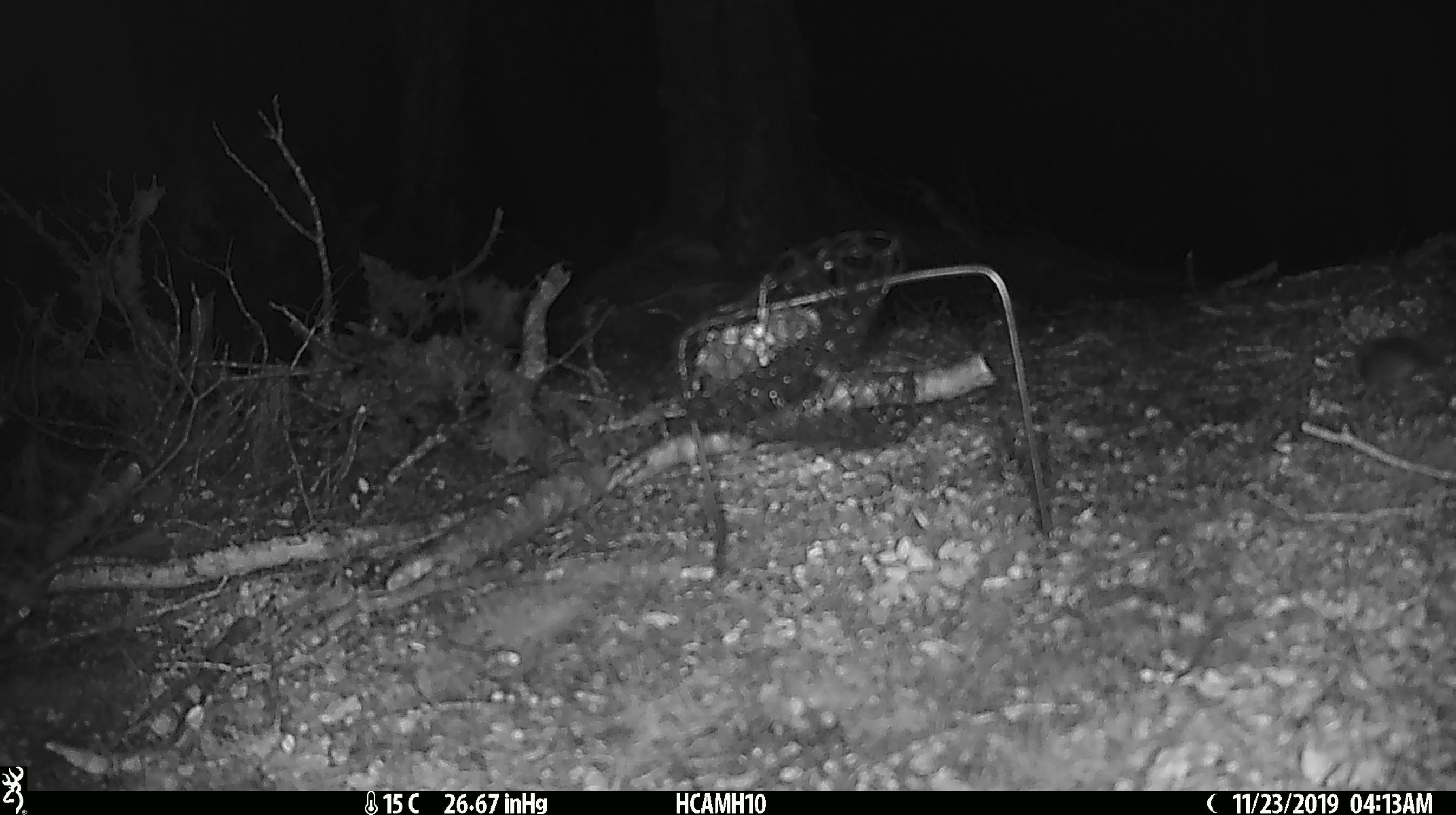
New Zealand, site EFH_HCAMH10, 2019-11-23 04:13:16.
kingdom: Animalia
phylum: Chordata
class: Mammalia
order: Rodentia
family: Muridae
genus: Mus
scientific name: Mus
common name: mouse